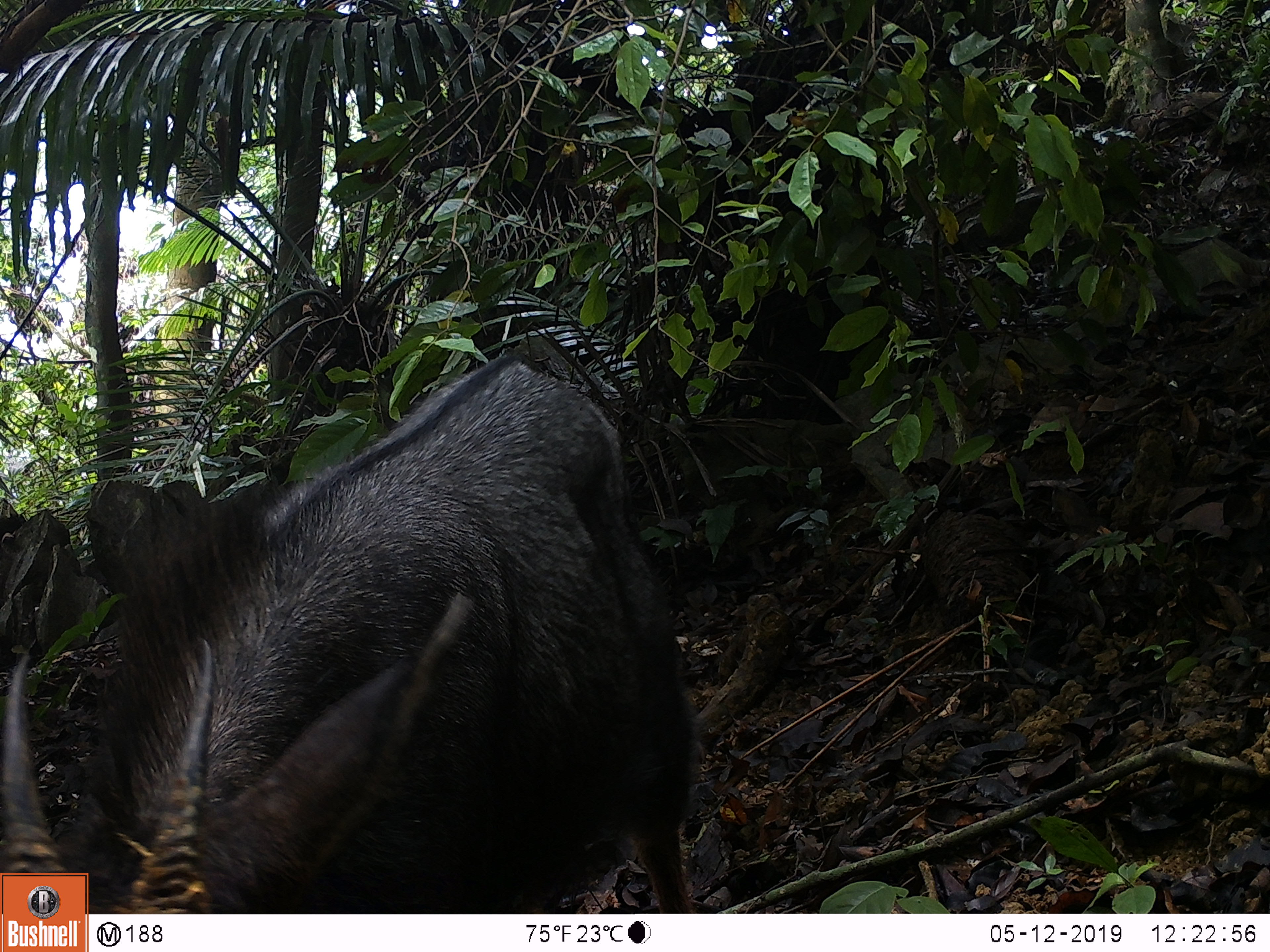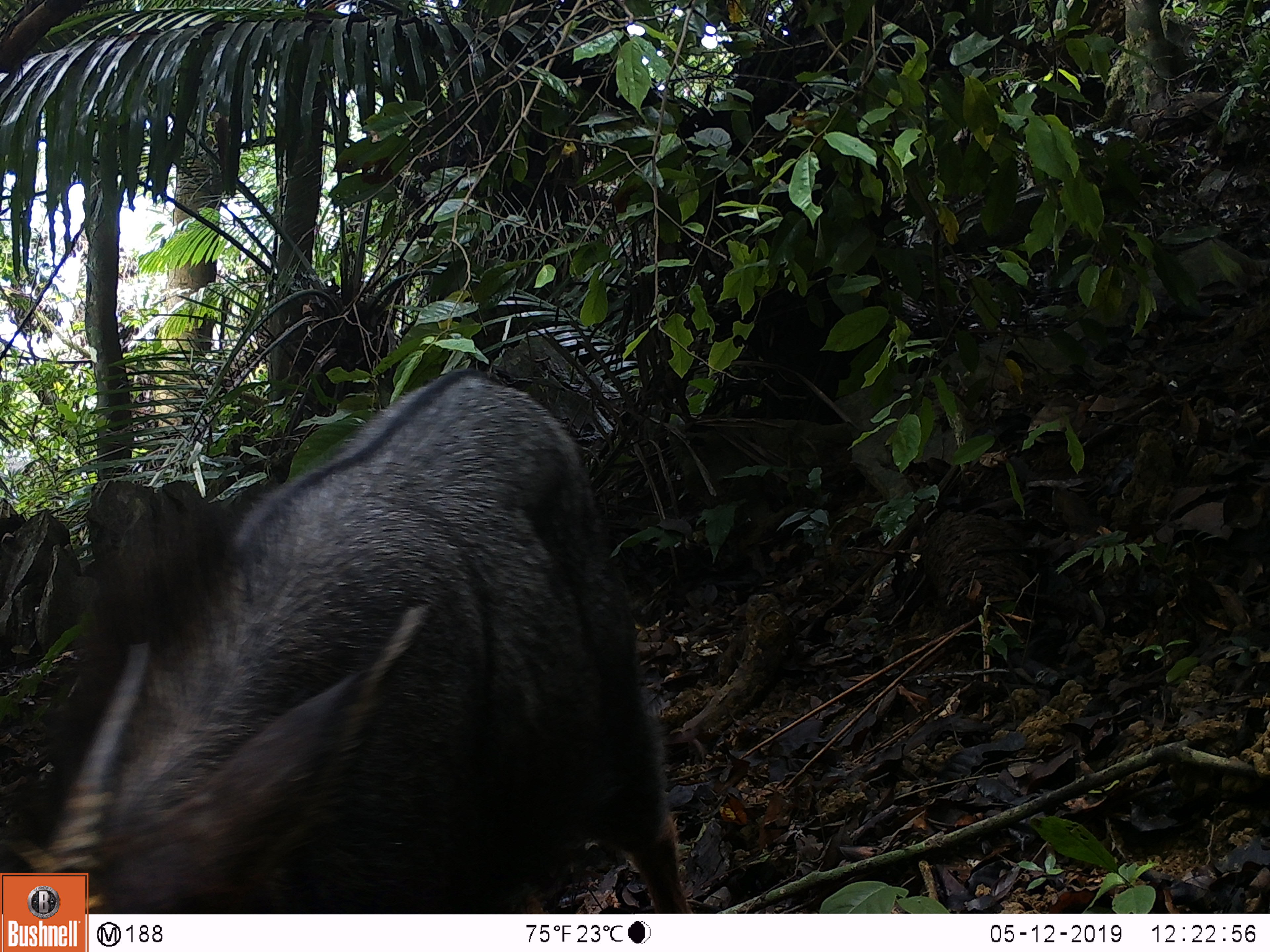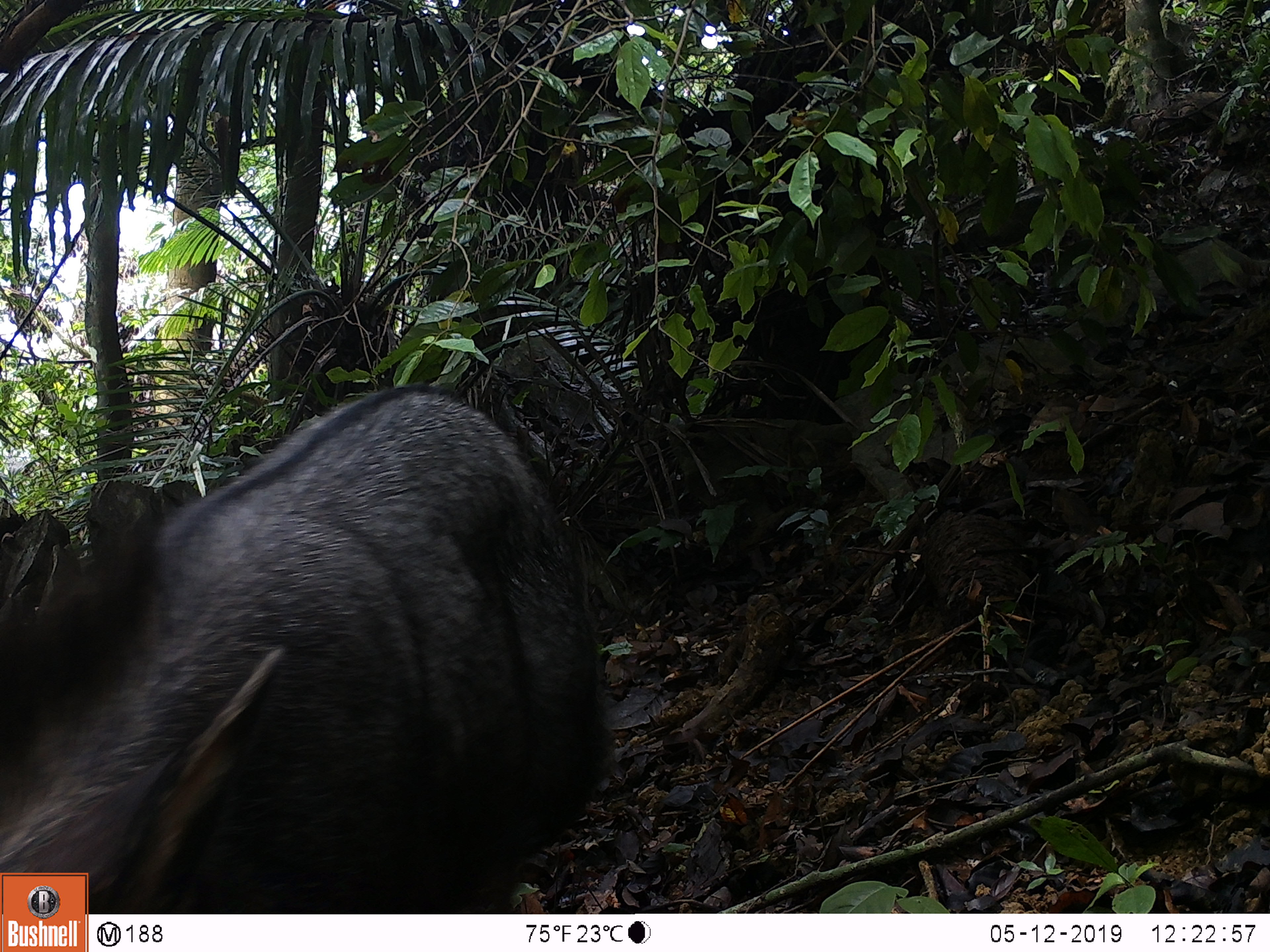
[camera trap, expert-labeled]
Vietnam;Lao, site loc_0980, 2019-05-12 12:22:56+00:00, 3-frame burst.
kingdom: Animalia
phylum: Chordata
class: Mammalia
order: Artiodactyla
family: Bovidae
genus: Capricornis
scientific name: Capricornis sumatraensis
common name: chinese serow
Chinese serow (Capricornis sumatraensis). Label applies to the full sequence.